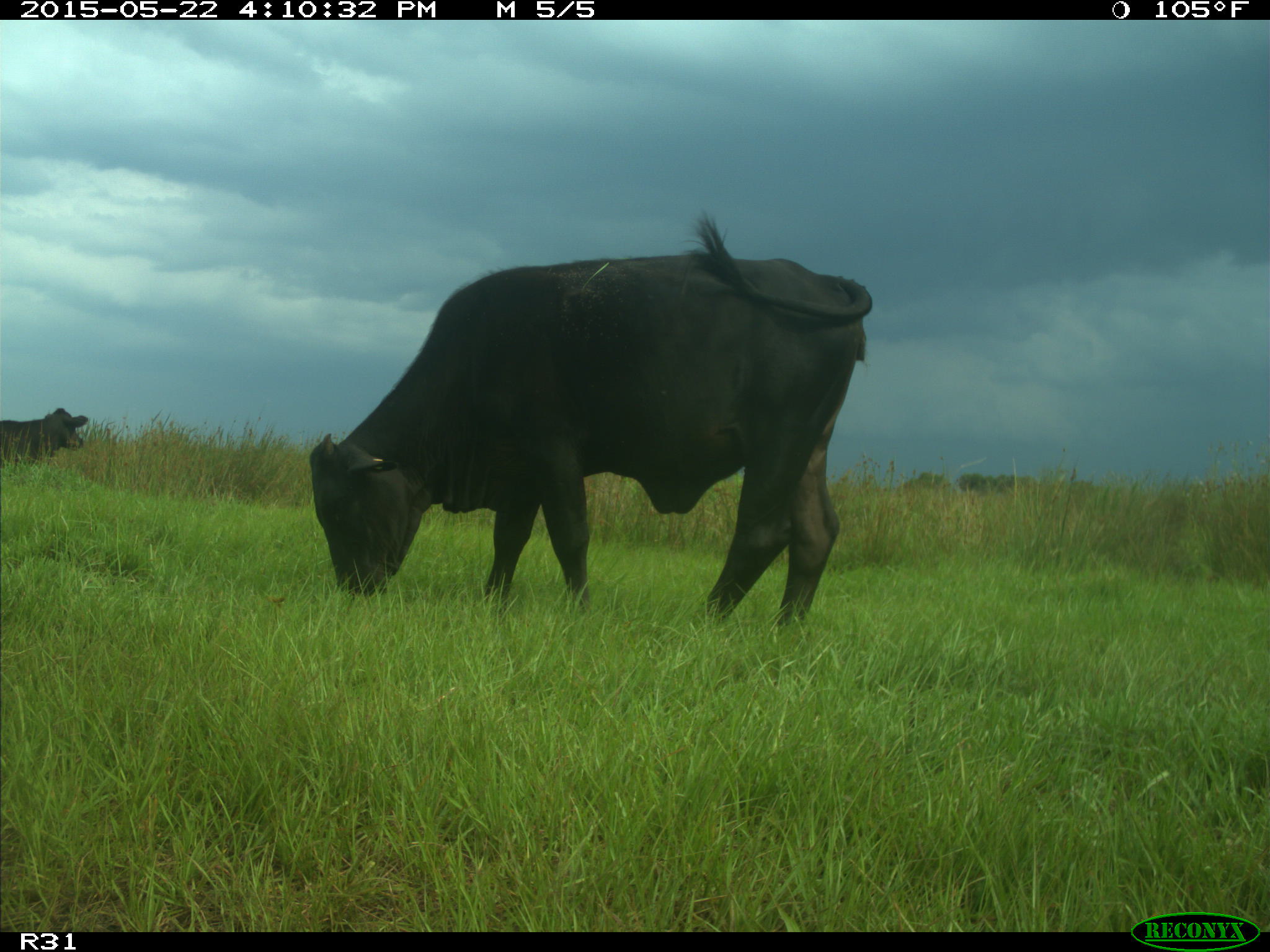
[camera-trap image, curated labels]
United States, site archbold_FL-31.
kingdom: Animalia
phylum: Chordata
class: Mammalia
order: Artiodactyla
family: Bovidae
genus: Bos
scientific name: Bos taurus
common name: domestic cow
Bos taurus (domestic cow).